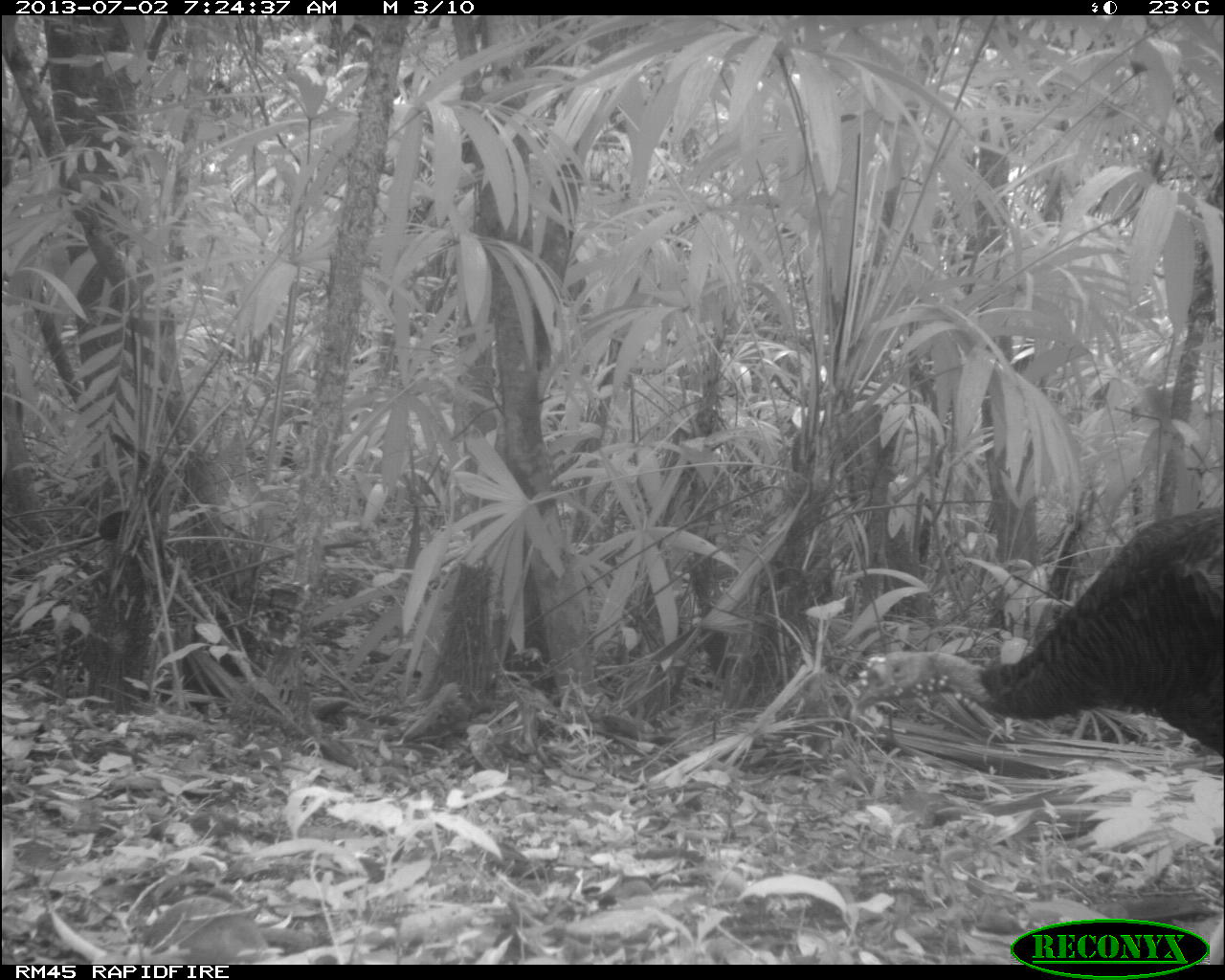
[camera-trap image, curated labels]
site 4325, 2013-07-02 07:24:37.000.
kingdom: Animalia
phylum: Chordata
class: Aves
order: Galliformes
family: Phasianidae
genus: Meleagris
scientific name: Meleagris ocellata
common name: ocellated turkey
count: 1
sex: male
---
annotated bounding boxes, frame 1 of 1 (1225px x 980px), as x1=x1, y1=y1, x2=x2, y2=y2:
meleagris ocellata: x1=847, y1=500, x2=1224, y2=762